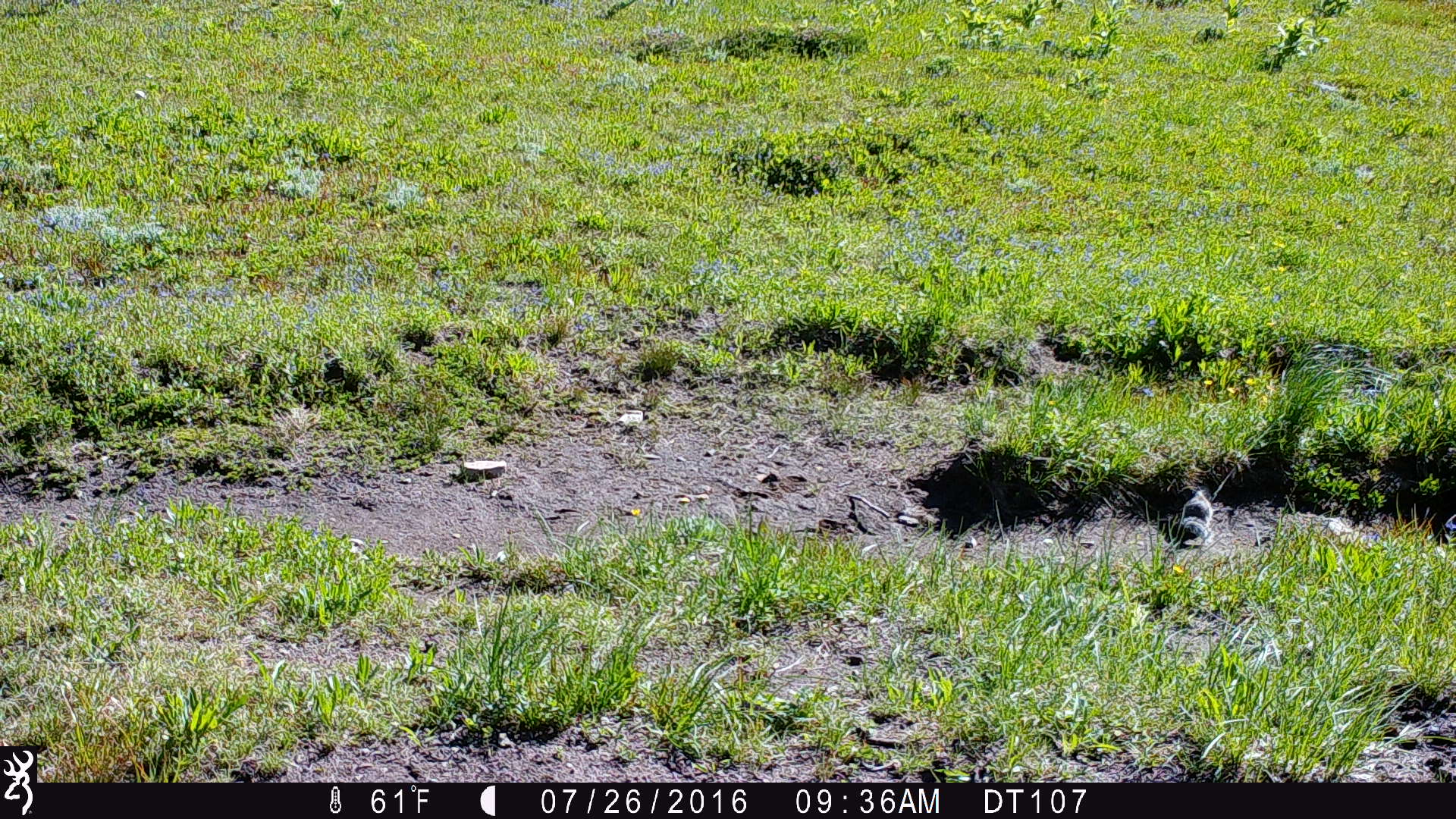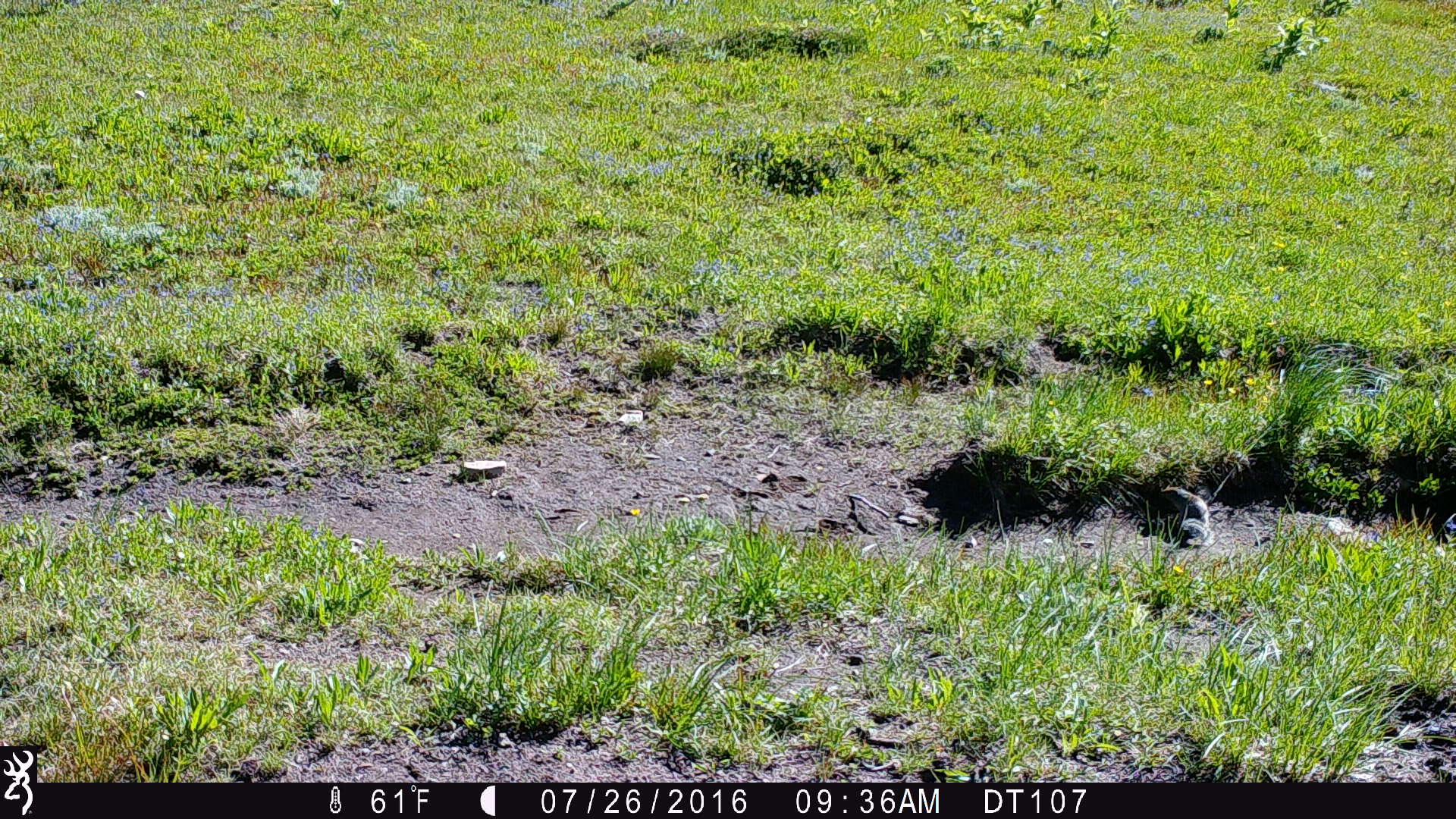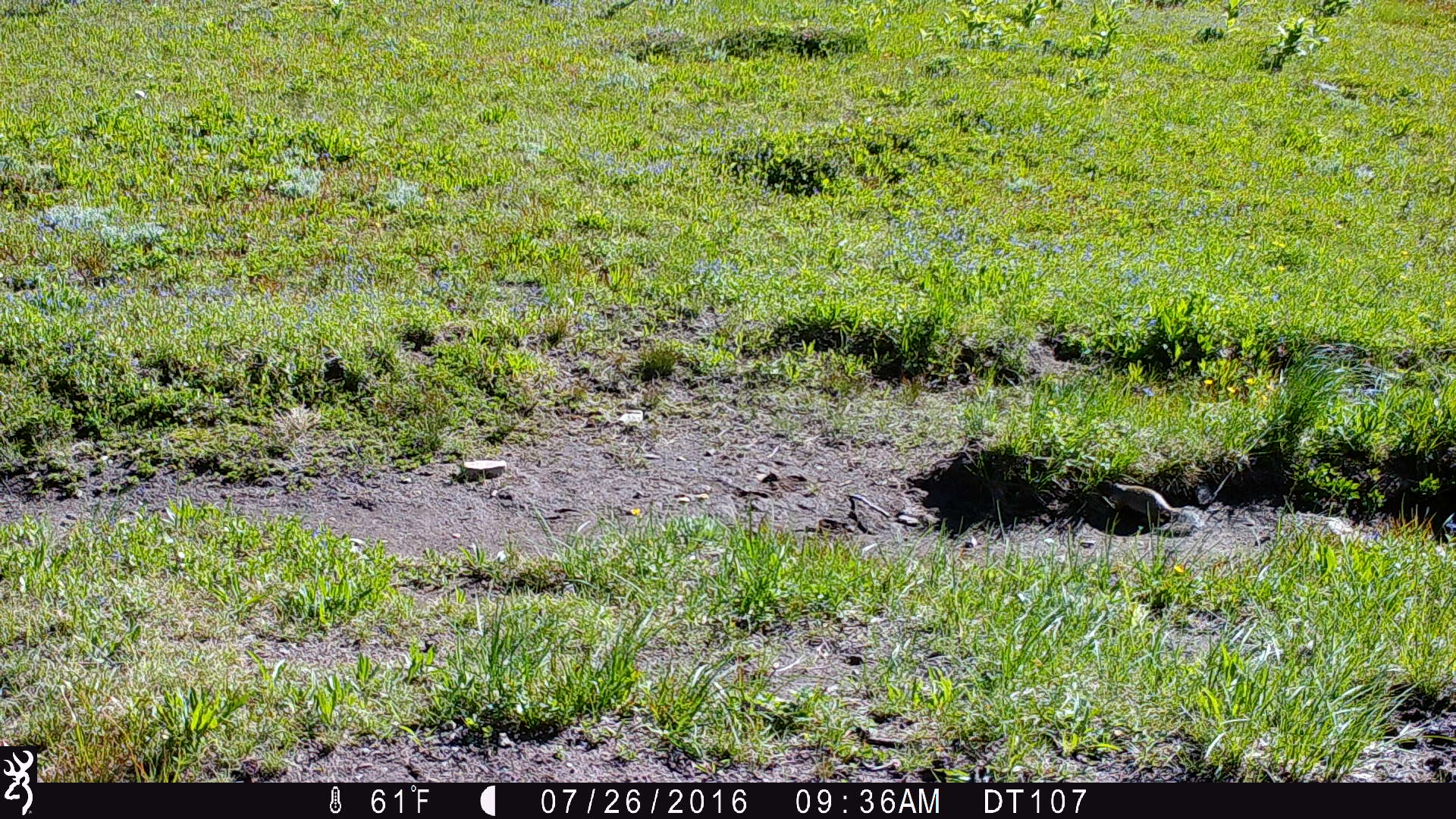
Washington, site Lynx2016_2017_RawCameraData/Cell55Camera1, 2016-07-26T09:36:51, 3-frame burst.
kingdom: Animalia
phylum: Chordata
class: Mammalia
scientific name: Mammalia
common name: small mammal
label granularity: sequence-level